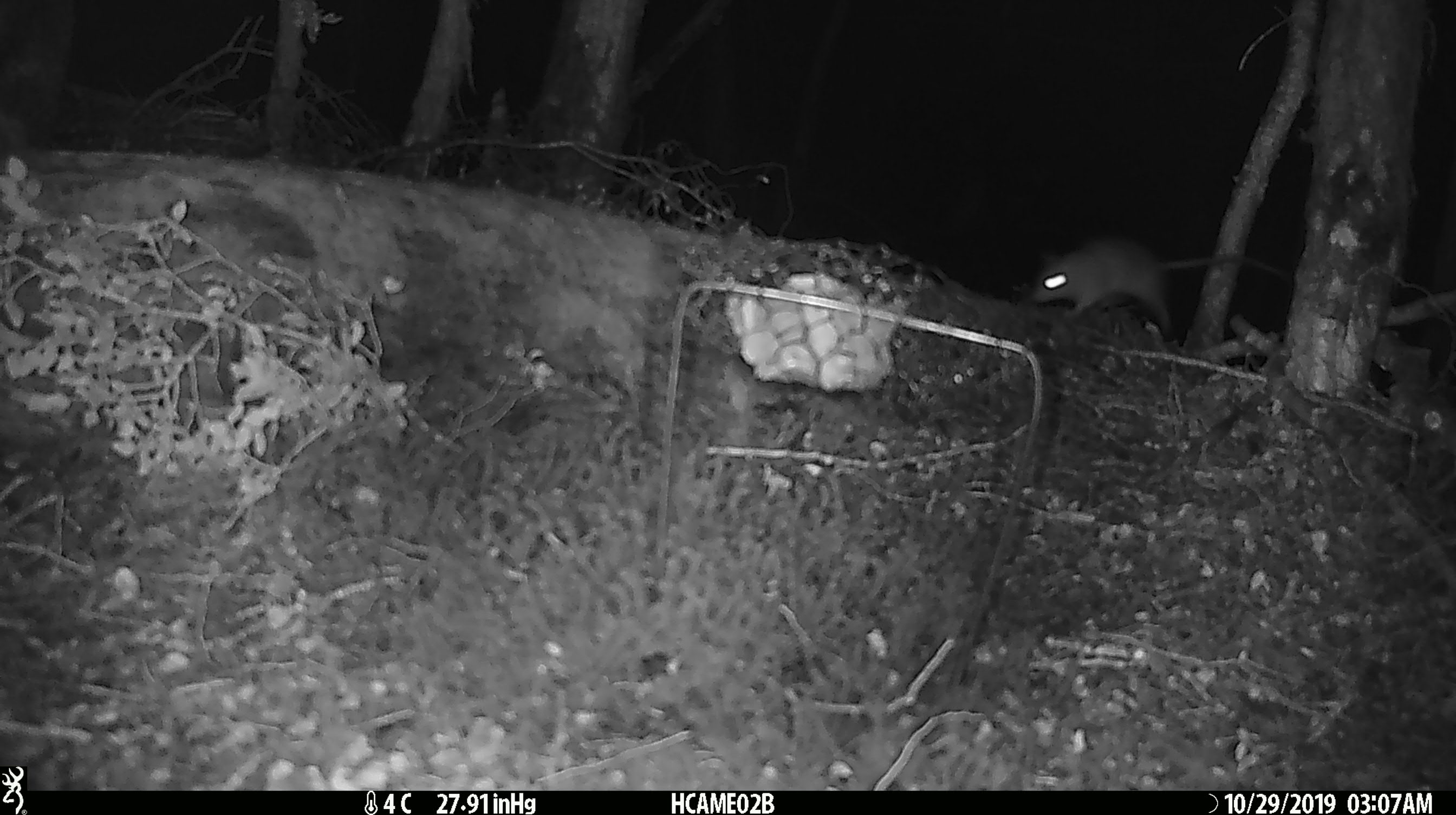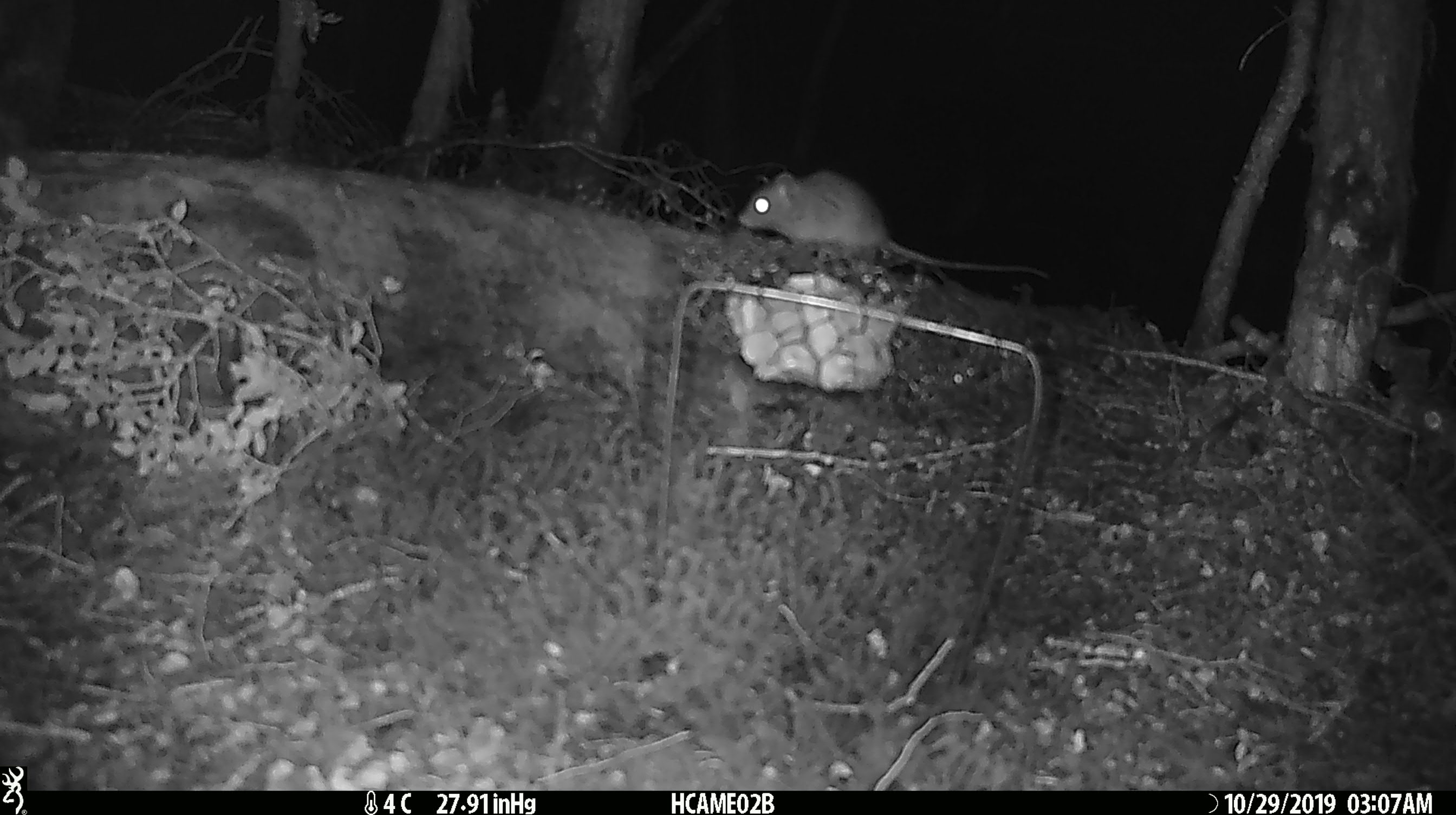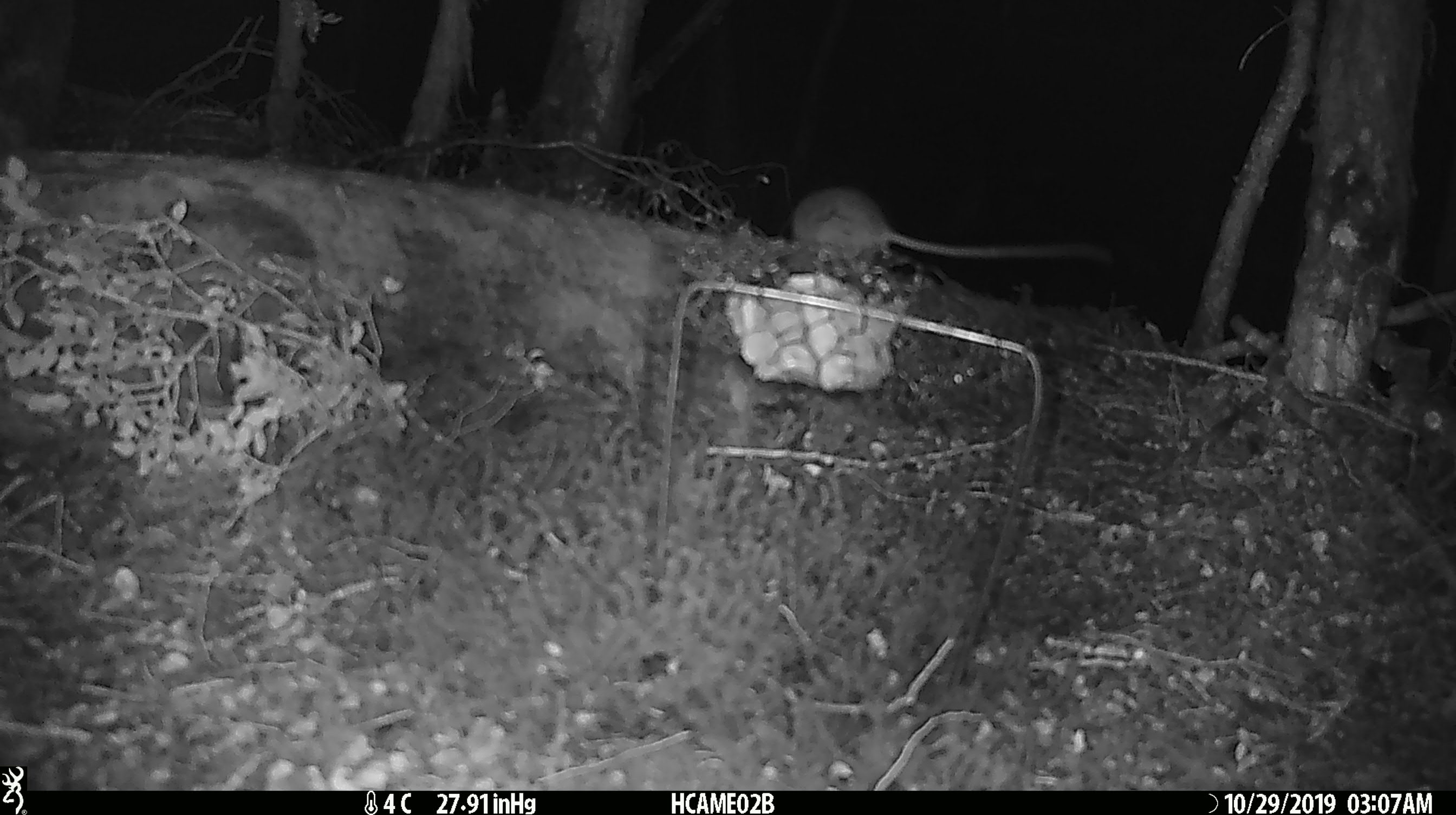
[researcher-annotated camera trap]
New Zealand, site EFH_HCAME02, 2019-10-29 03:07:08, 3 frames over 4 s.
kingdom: Animalia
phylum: Chordata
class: Mammalia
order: Rodentia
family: Muridae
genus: Mus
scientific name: Mus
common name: mouse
Mouse (Mus).